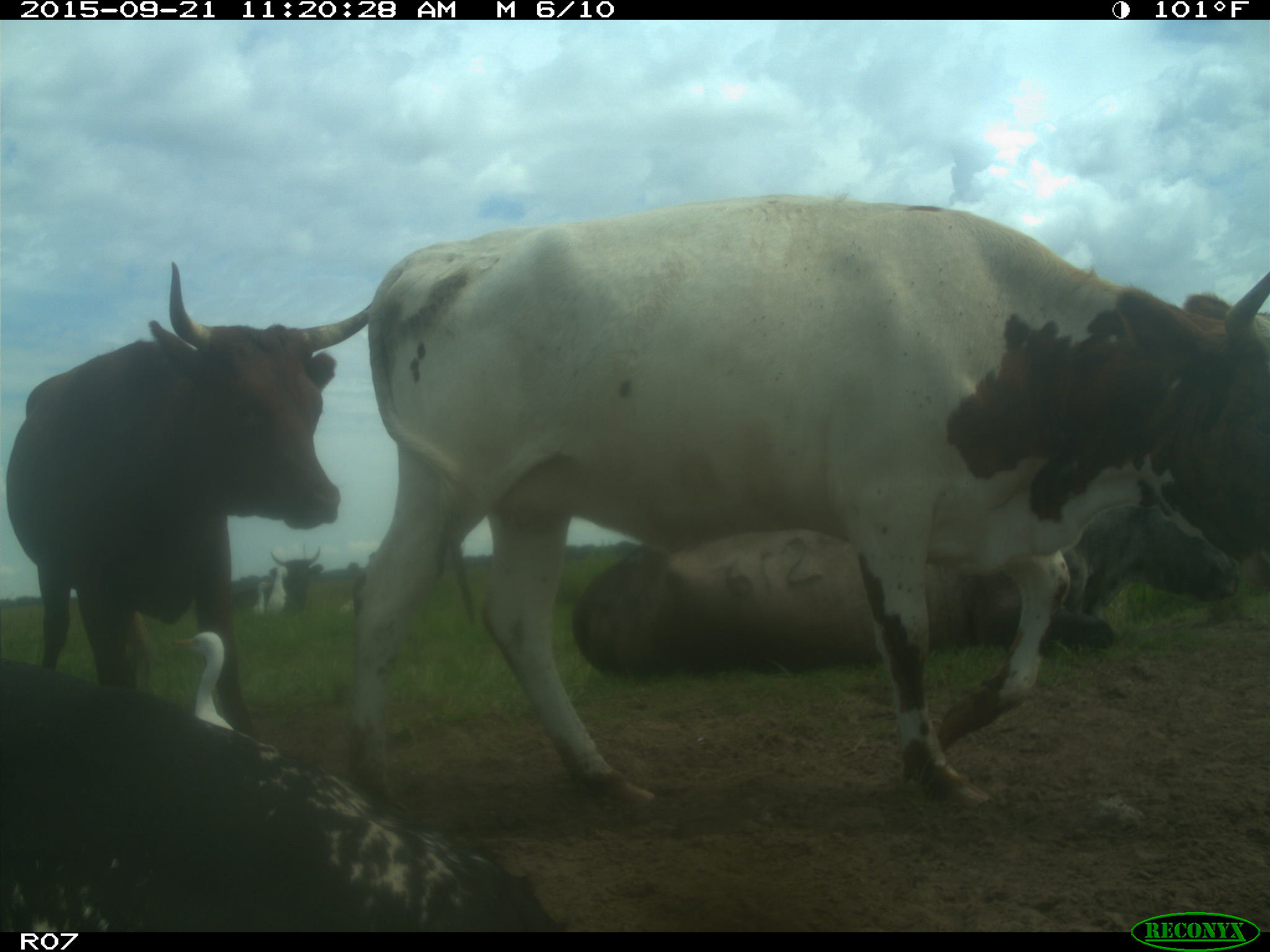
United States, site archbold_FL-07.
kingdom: Animalia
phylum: Chordata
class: Mammalia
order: Artiodactyla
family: Bovidae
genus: Bos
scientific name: Bos taurus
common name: domestic cow